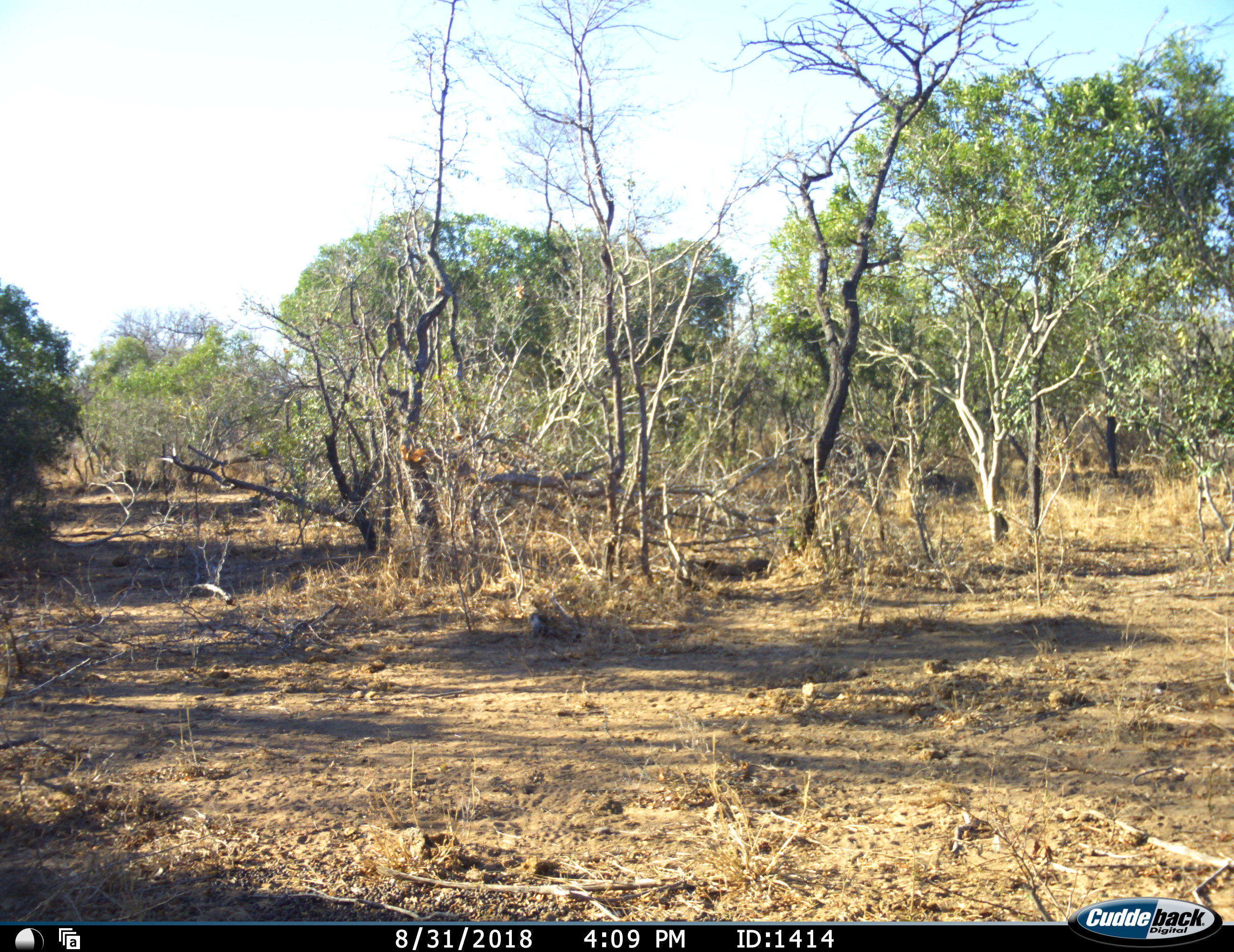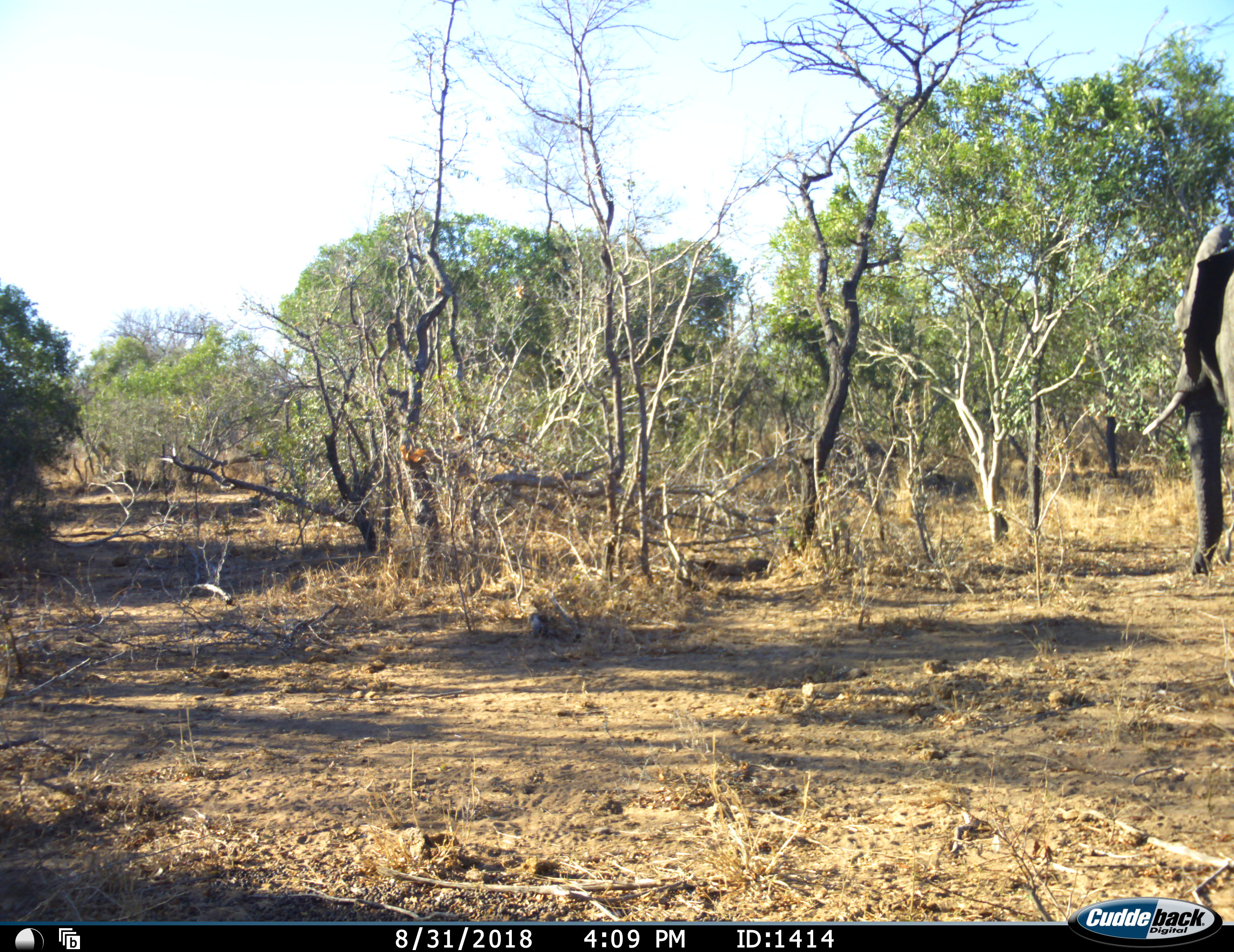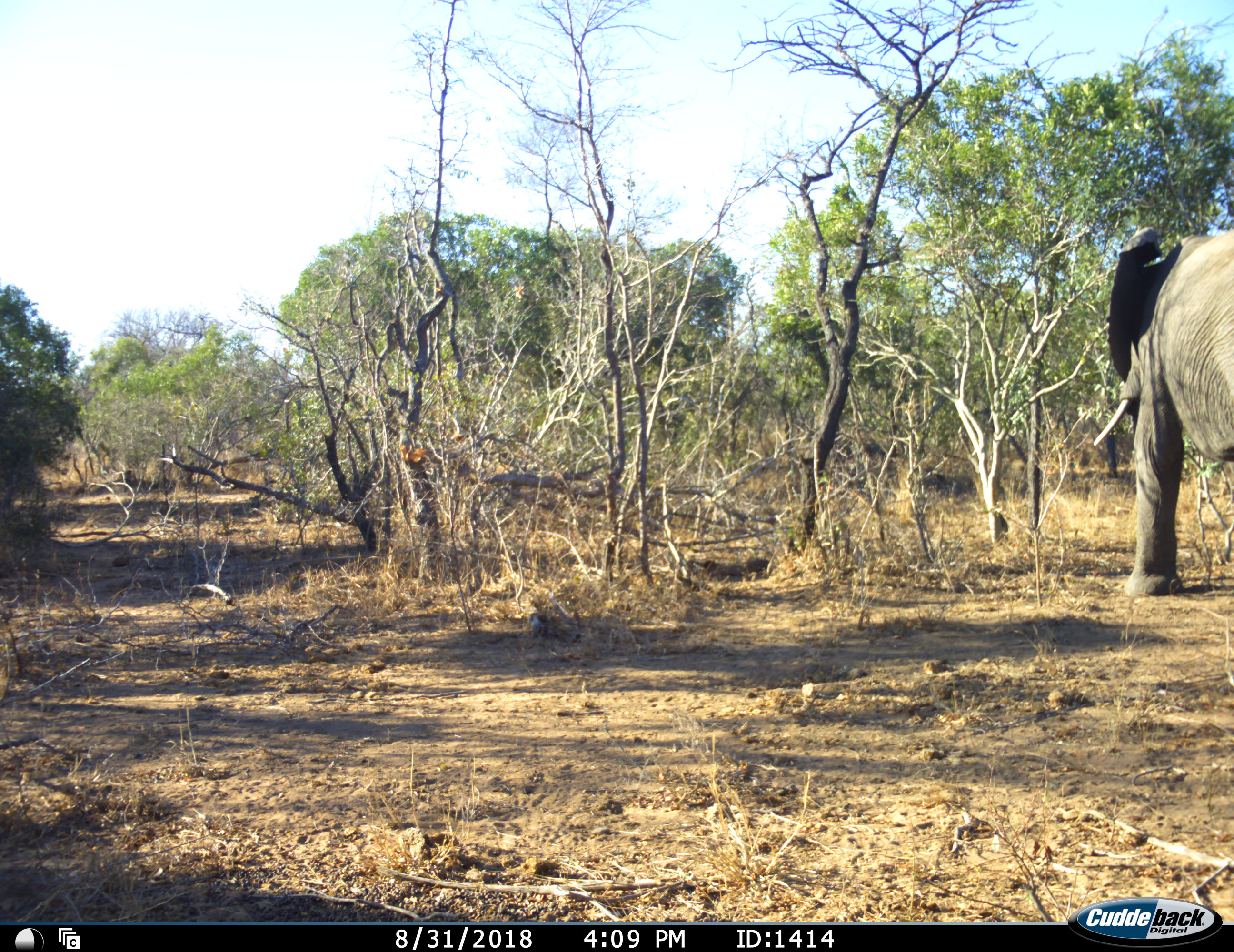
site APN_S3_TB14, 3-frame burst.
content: unidentified animal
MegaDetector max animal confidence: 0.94